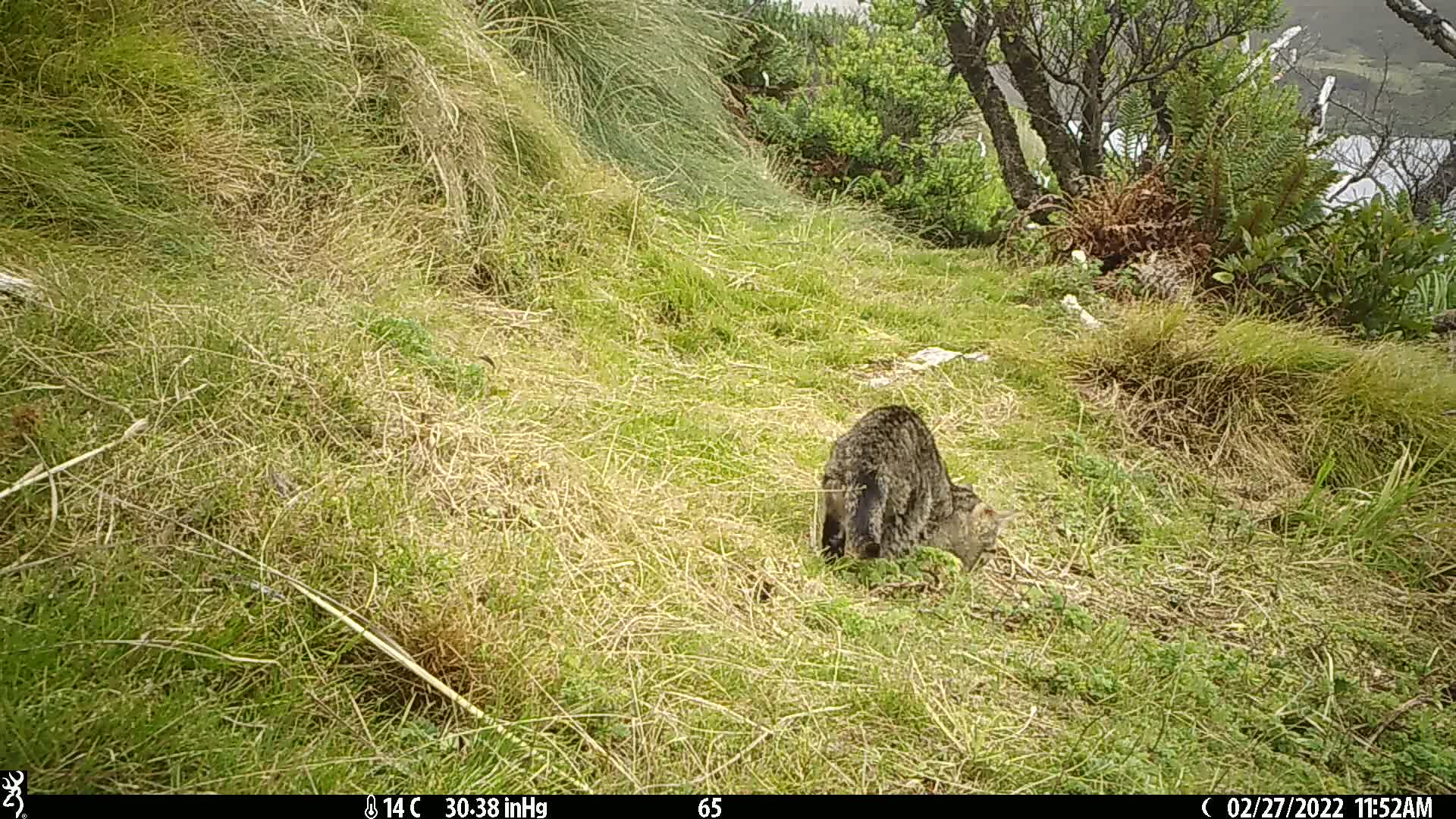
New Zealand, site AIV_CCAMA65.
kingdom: Animalia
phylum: Chordata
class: Mammalia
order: Carnivora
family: Felidae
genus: Felis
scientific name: Felis catus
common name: domestic cat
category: cat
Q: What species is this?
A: Cat (domestic cat) (Felis catus).